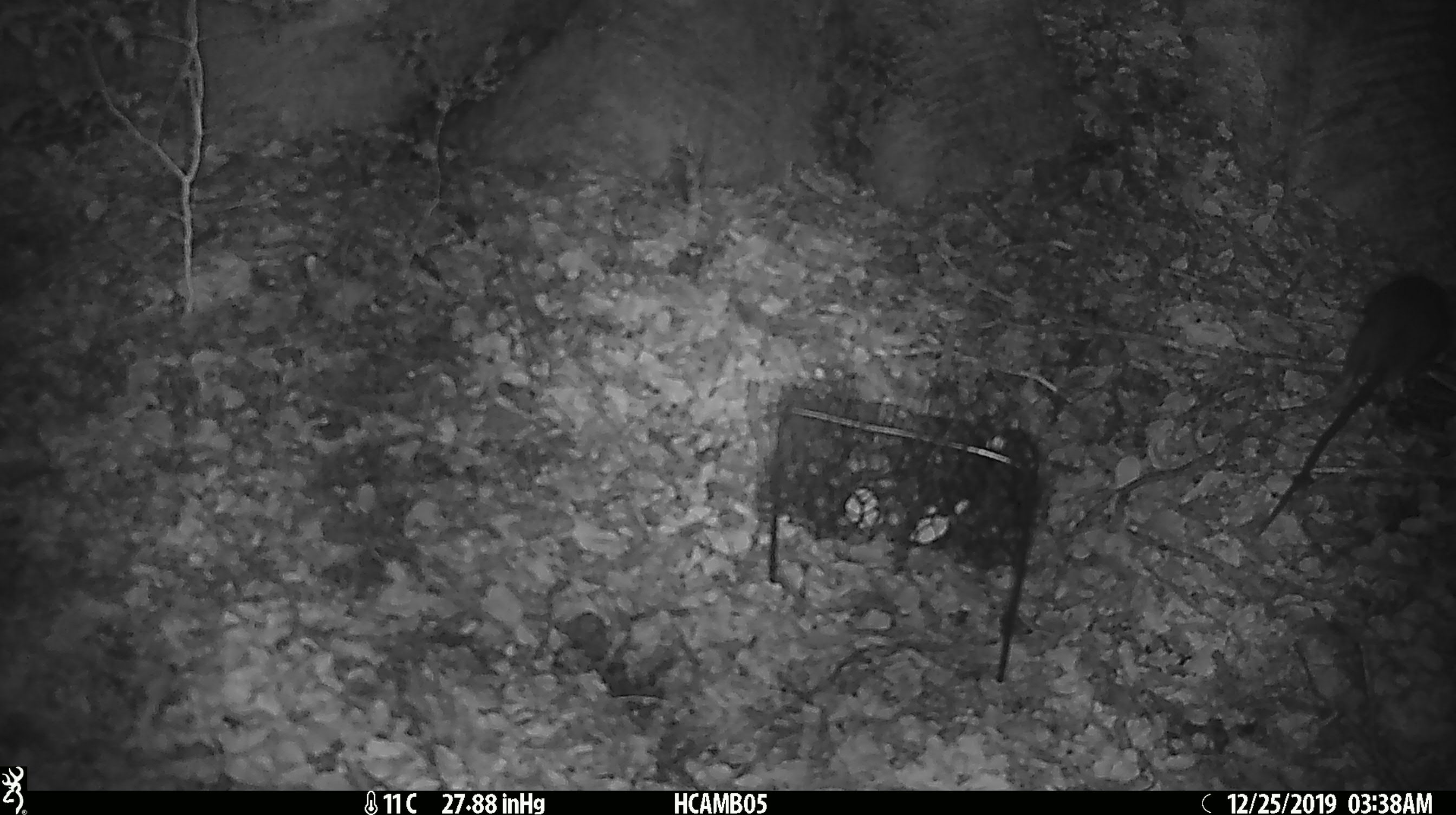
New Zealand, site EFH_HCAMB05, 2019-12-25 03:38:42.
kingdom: Animalia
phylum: Chordata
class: Mammalia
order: Rodentia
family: Muridae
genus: Rattus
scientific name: Rattus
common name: rat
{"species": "rat (Rattus)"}